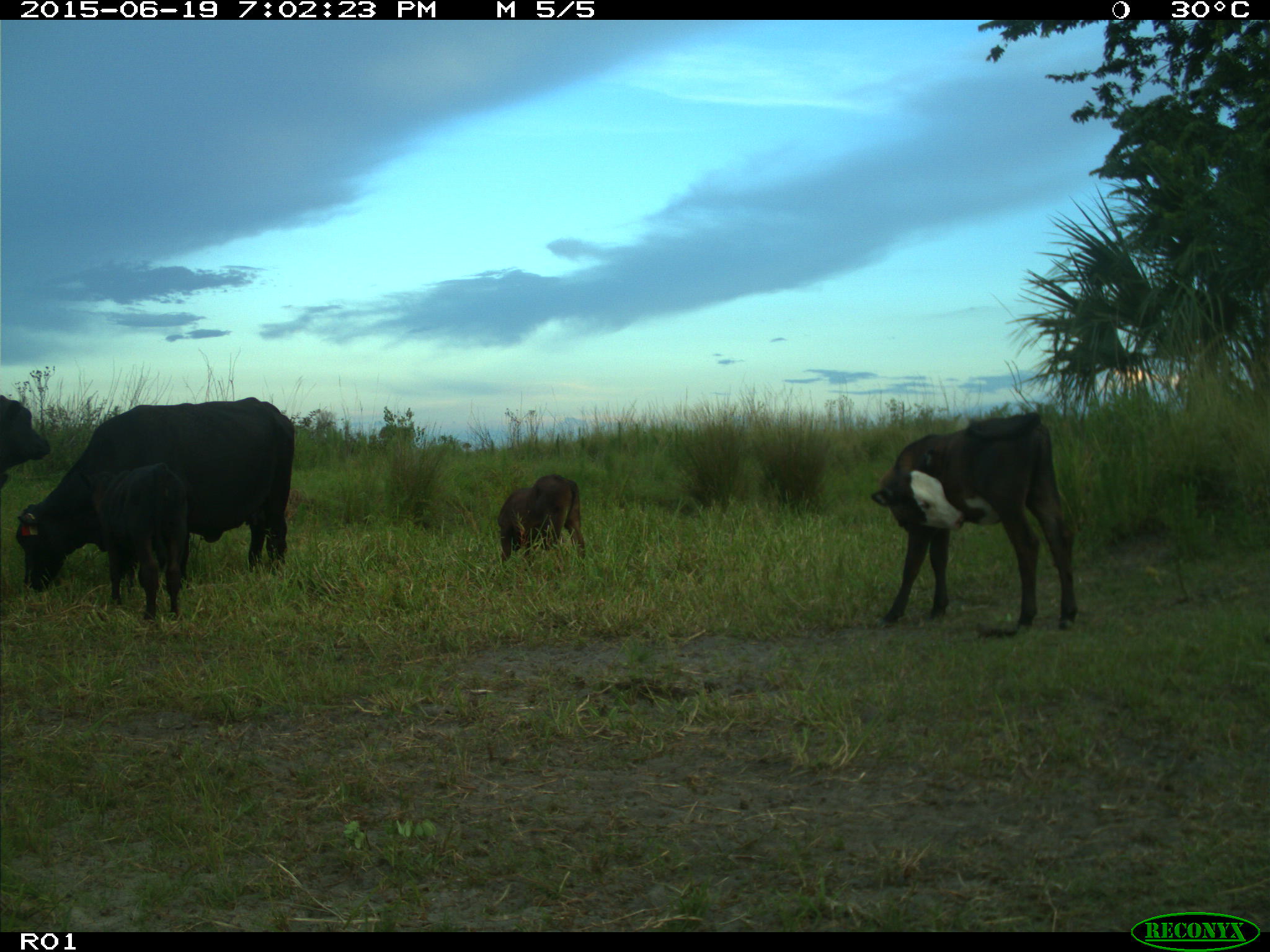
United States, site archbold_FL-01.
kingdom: Animalia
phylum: Chordata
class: Mammalia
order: Artiodactyla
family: Bovidae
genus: Bos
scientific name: Bos taurus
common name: domestic cow